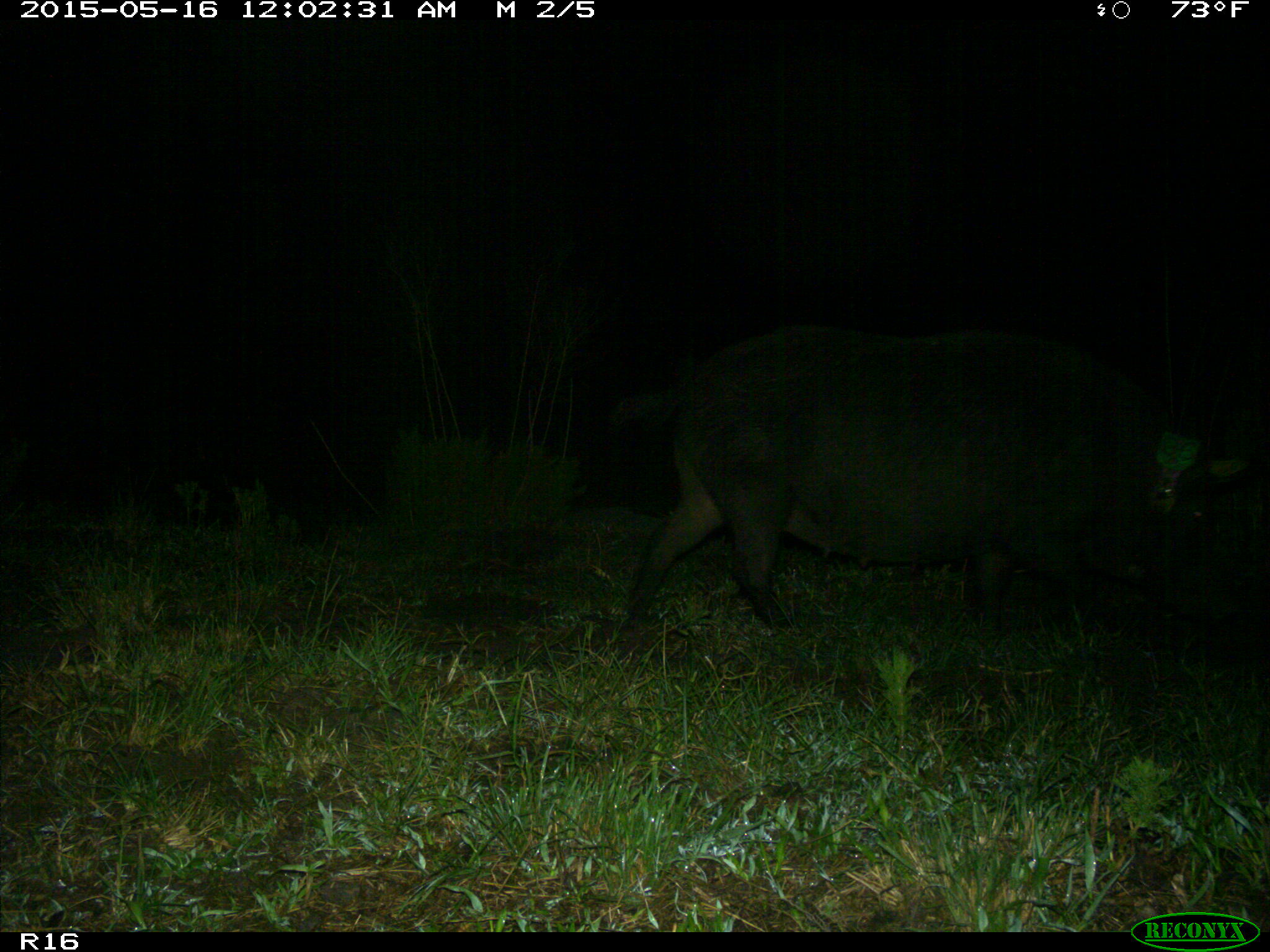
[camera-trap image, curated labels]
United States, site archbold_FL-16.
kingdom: Animalia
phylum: Chordata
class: Mammalia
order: Artiodactyla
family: Suidae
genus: Sus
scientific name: Sus scrofa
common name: wild boar